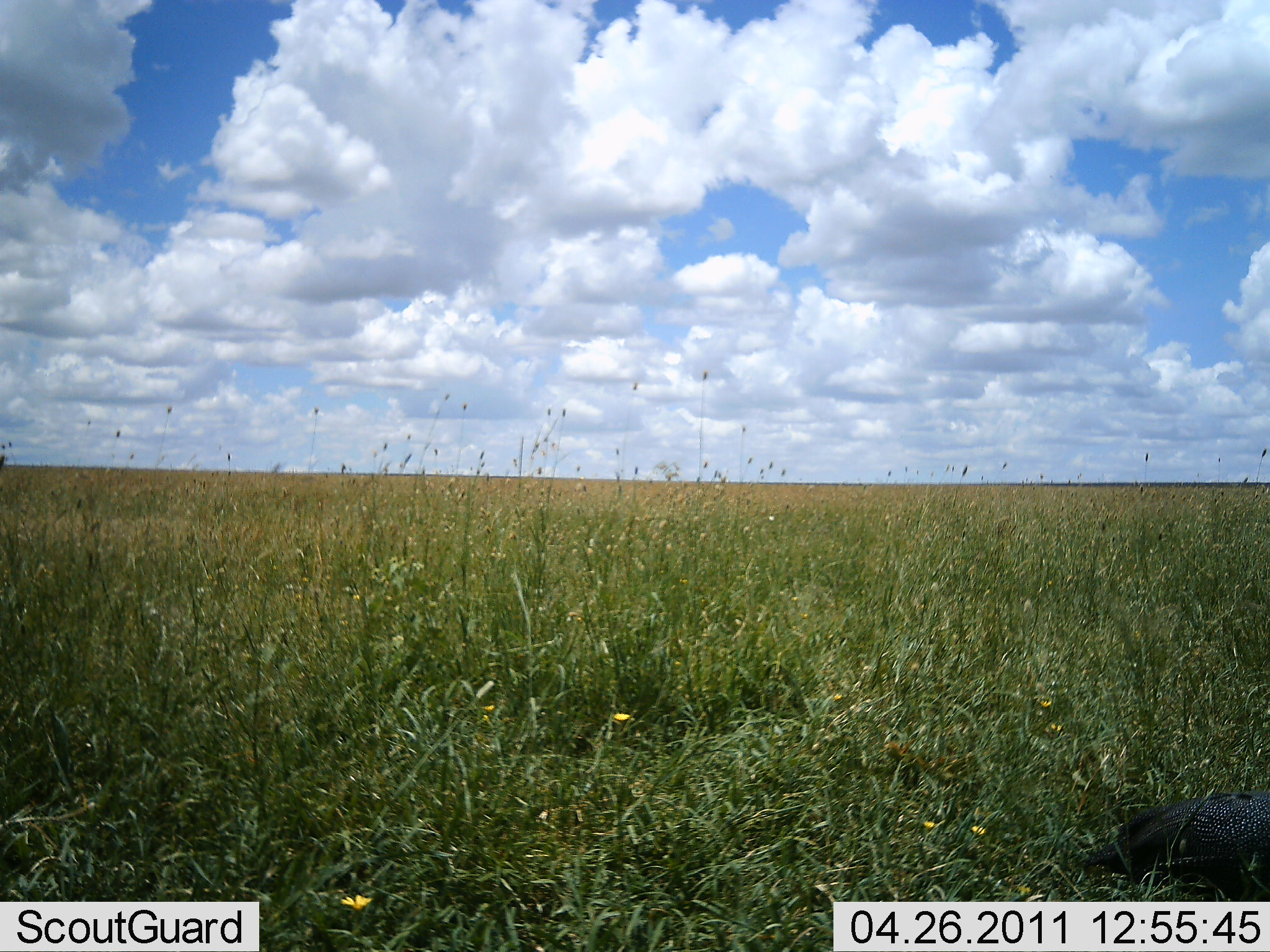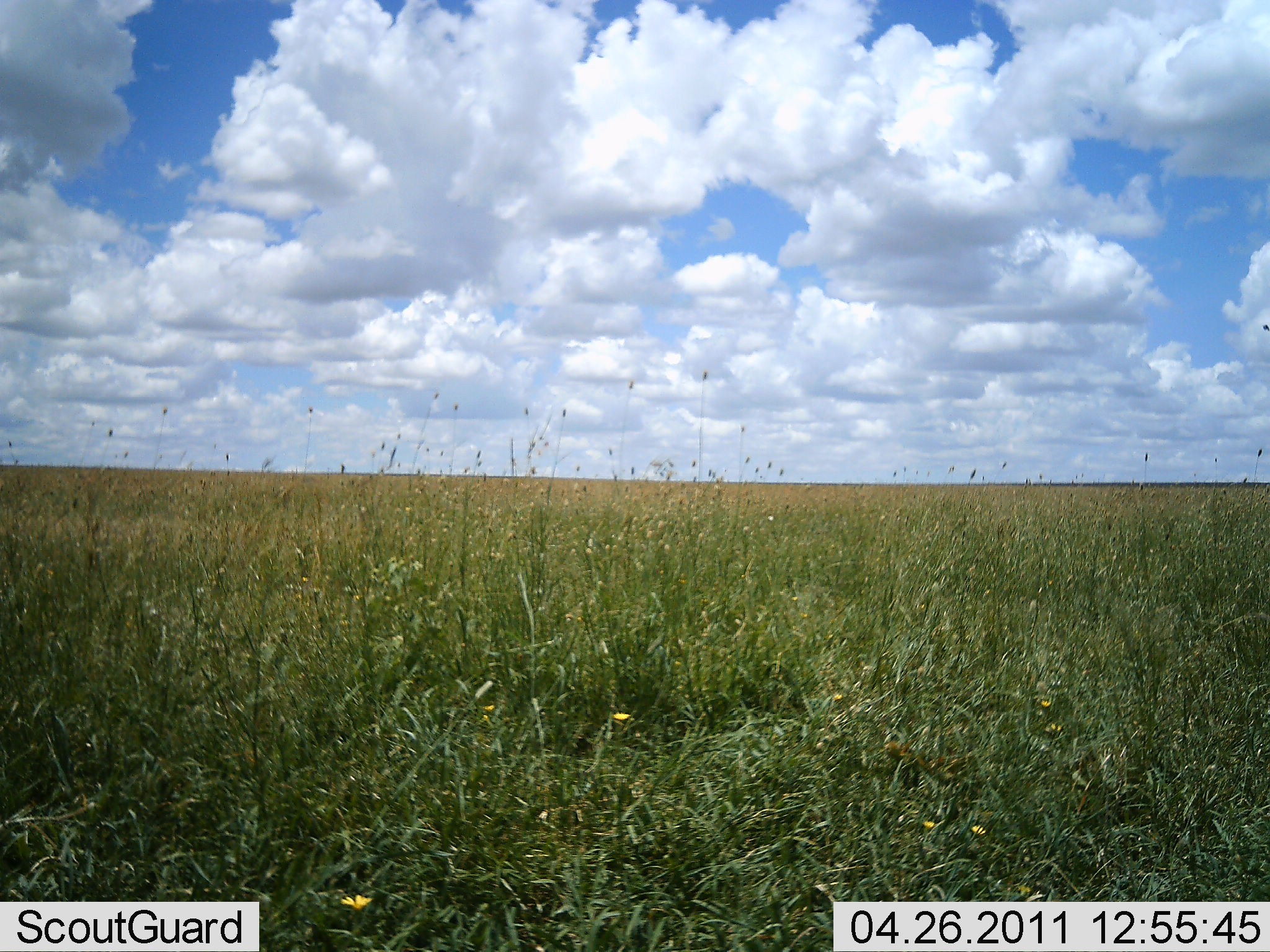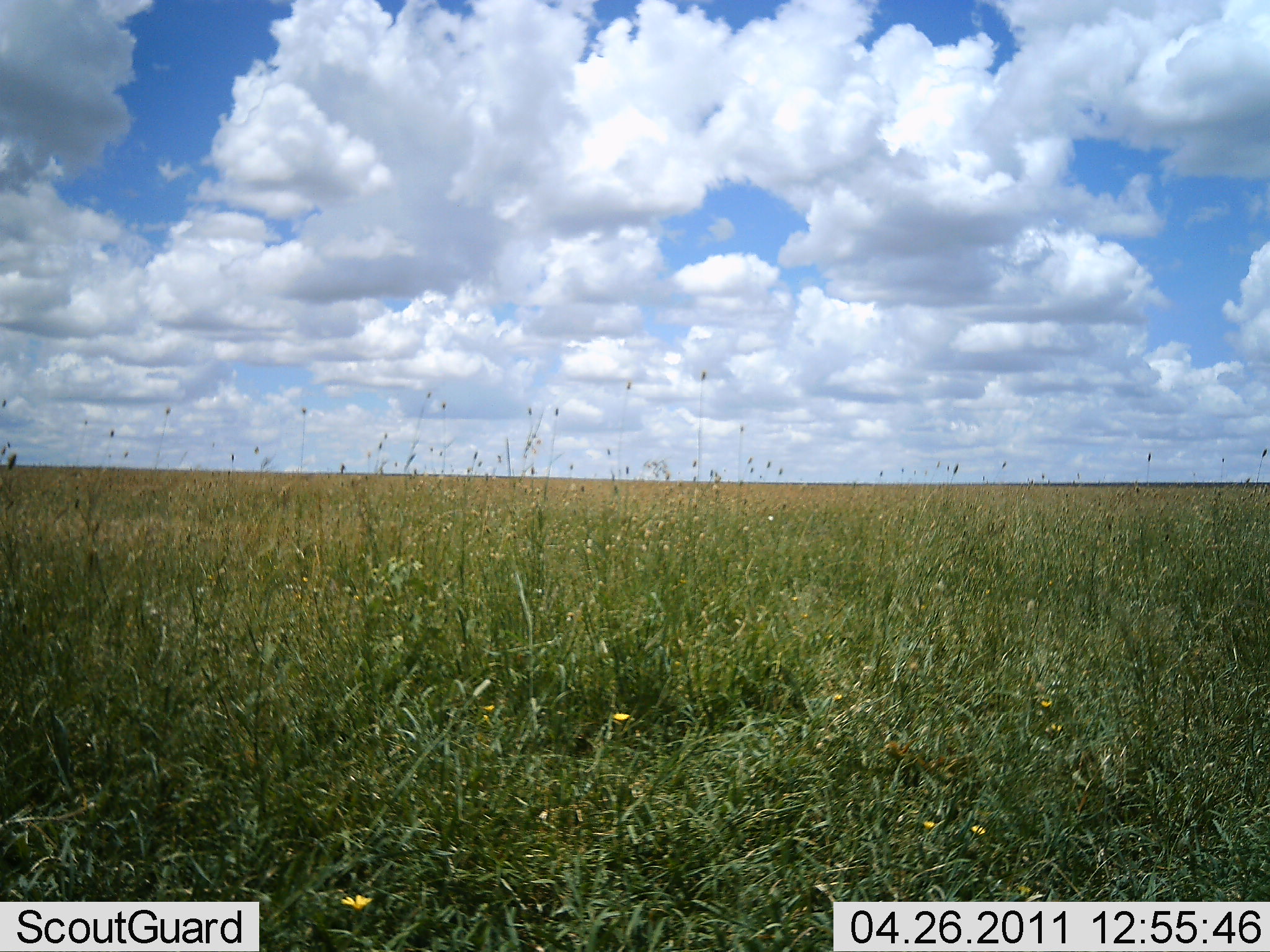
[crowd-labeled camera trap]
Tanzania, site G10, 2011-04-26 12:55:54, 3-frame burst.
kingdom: Animalia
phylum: Chordata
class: Aves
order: Galliformes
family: Numididae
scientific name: Numididae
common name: guinea fowl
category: guineafowl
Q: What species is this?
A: Guineafowl (guinea fowl) (Numididae).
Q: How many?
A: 1.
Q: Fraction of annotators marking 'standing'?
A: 10%.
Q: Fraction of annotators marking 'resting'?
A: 10%.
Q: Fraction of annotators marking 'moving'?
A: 80%.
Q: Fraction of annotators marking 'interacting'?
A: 0%.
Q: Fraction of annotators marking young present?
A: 0%.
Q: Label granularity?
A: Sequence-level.